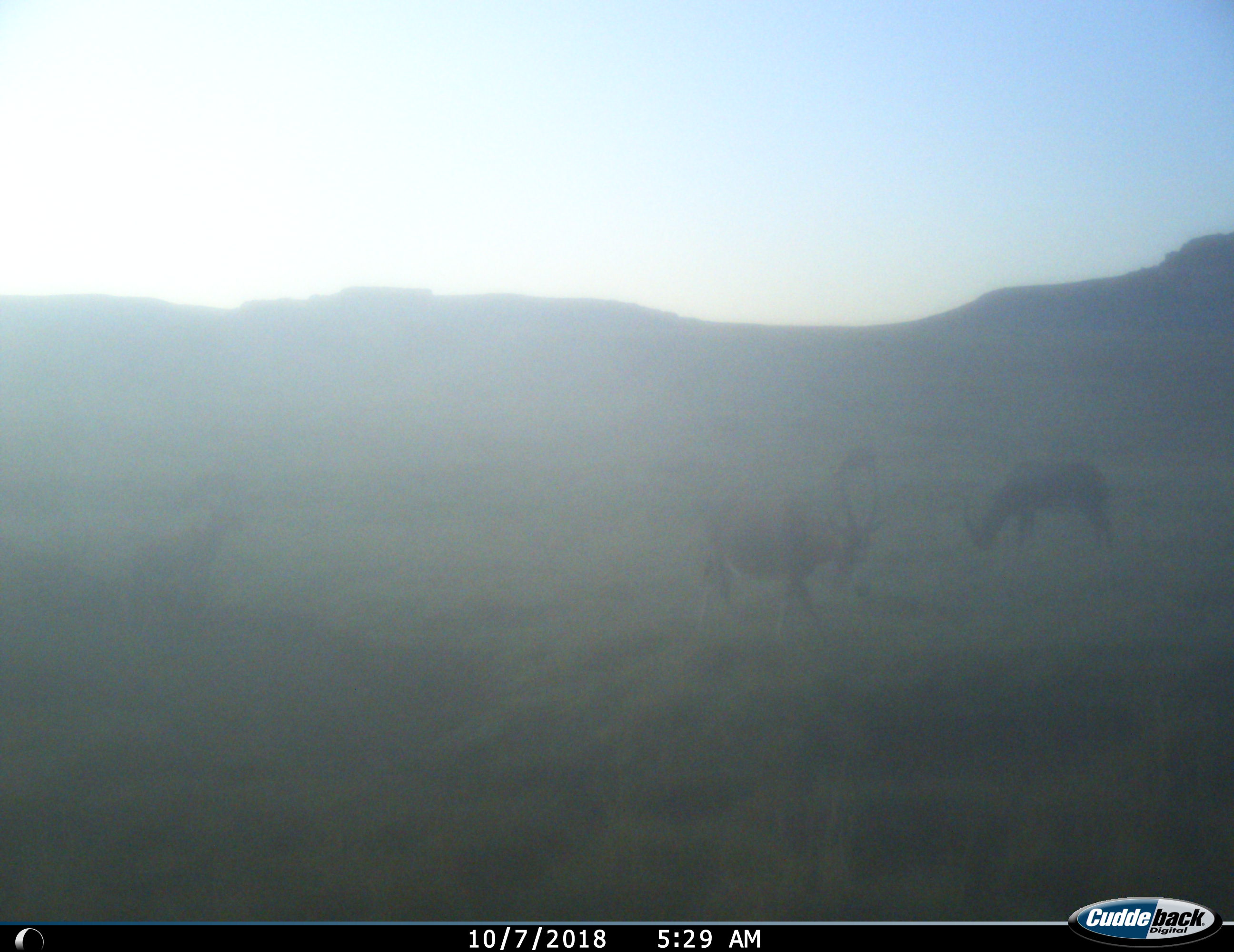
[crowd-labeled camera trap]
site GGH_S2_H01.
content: unidentified animal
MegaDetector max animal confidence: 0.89